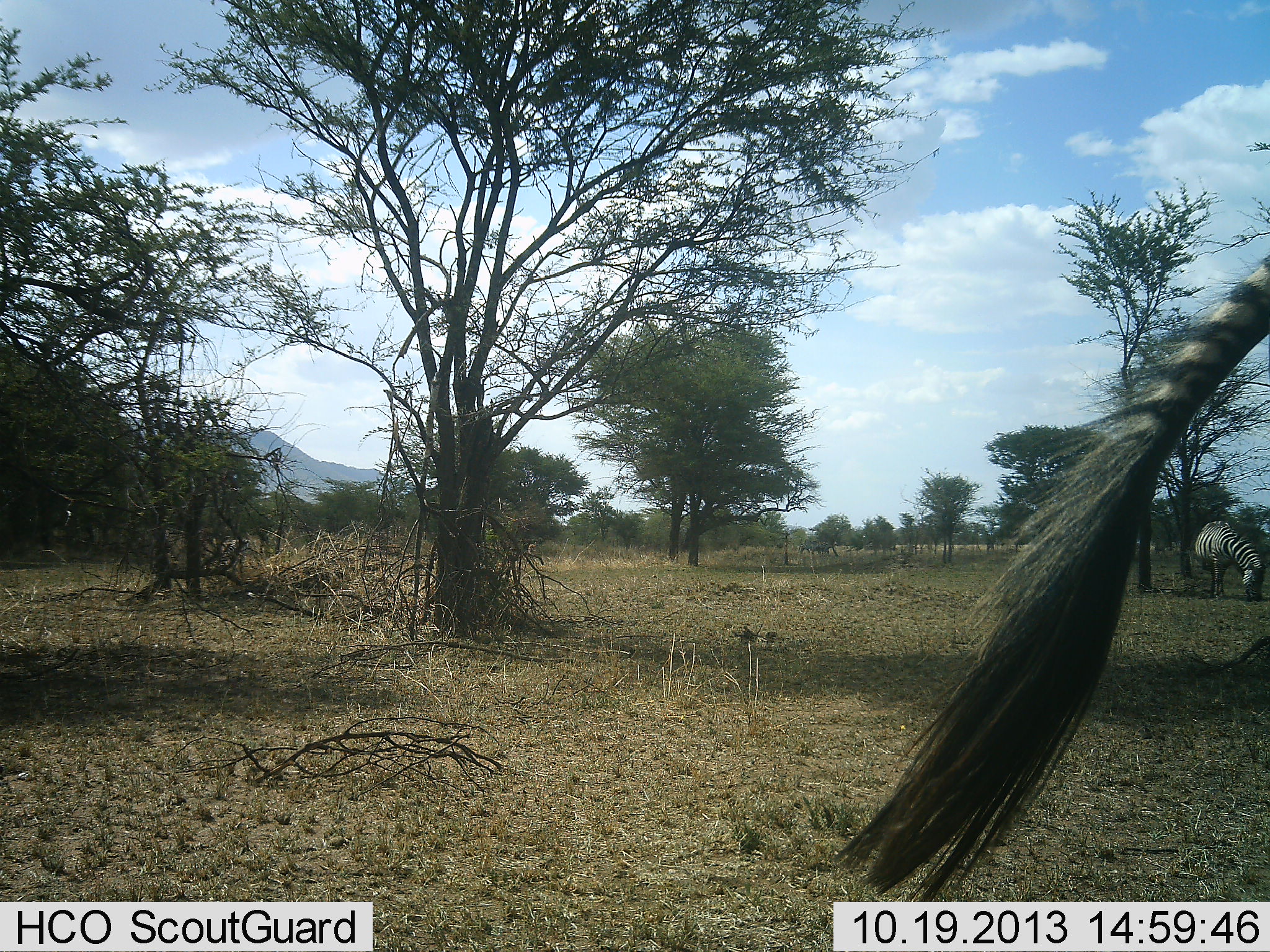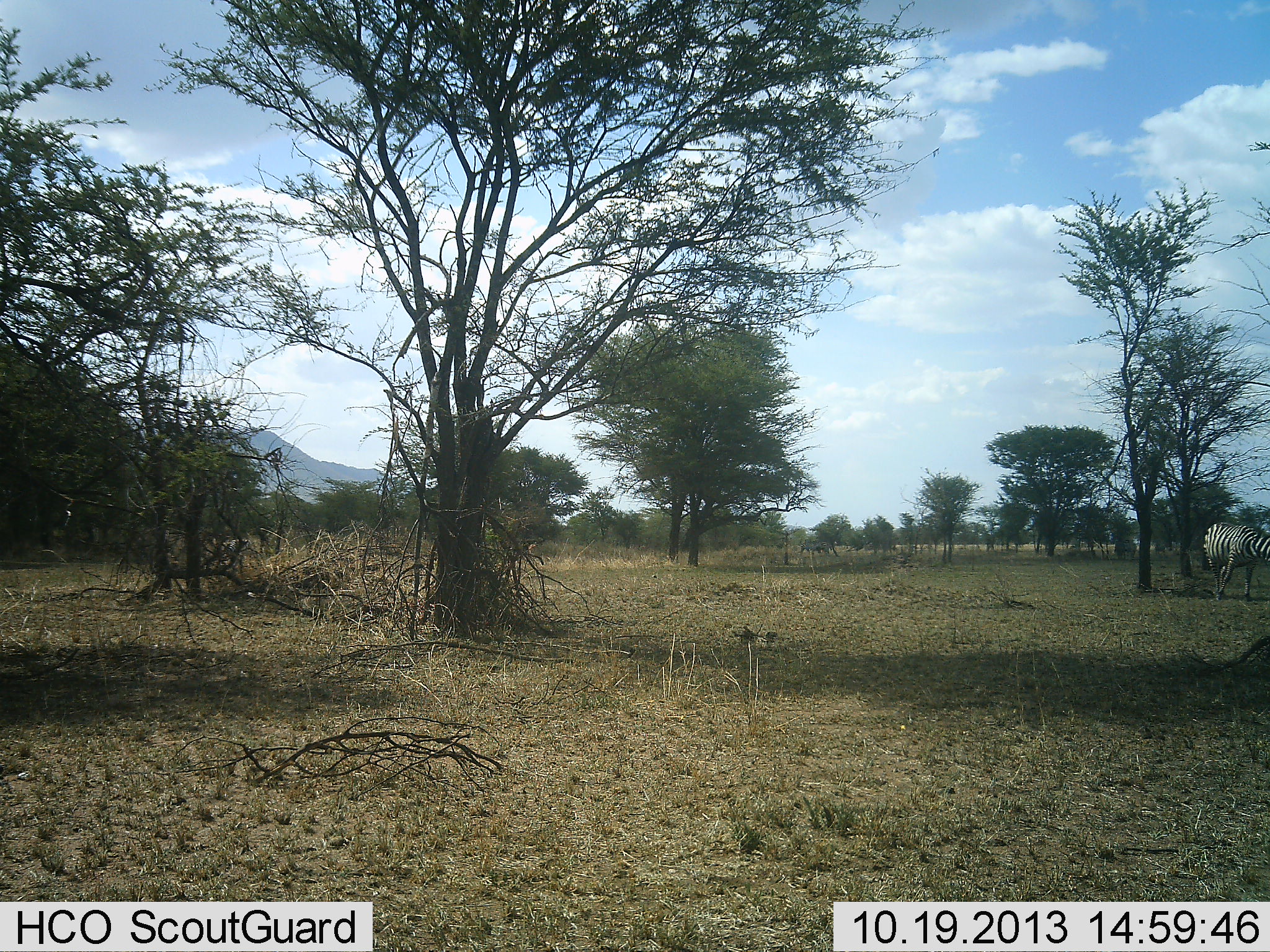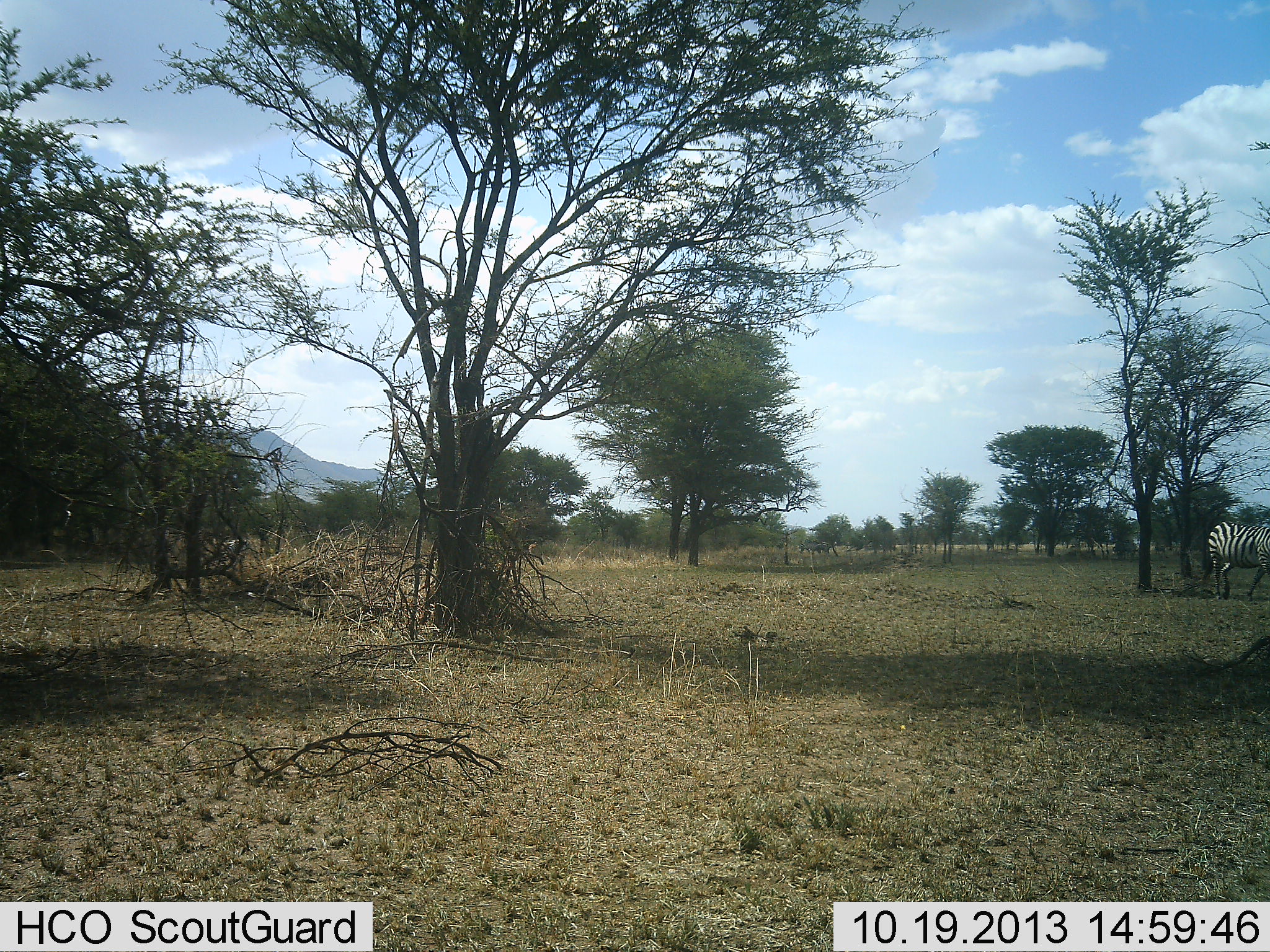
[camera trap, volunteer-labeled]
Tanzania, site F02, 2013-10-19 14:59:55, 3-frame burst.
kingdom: Animalia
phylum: Chordata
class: Mammalia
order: Perissodactyla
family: Equidae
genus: Equus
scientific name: Equus quagga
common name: plains zebra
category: zebra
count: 2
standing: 60%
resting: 0%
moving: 40%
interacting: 0%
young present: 0%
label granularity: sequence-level